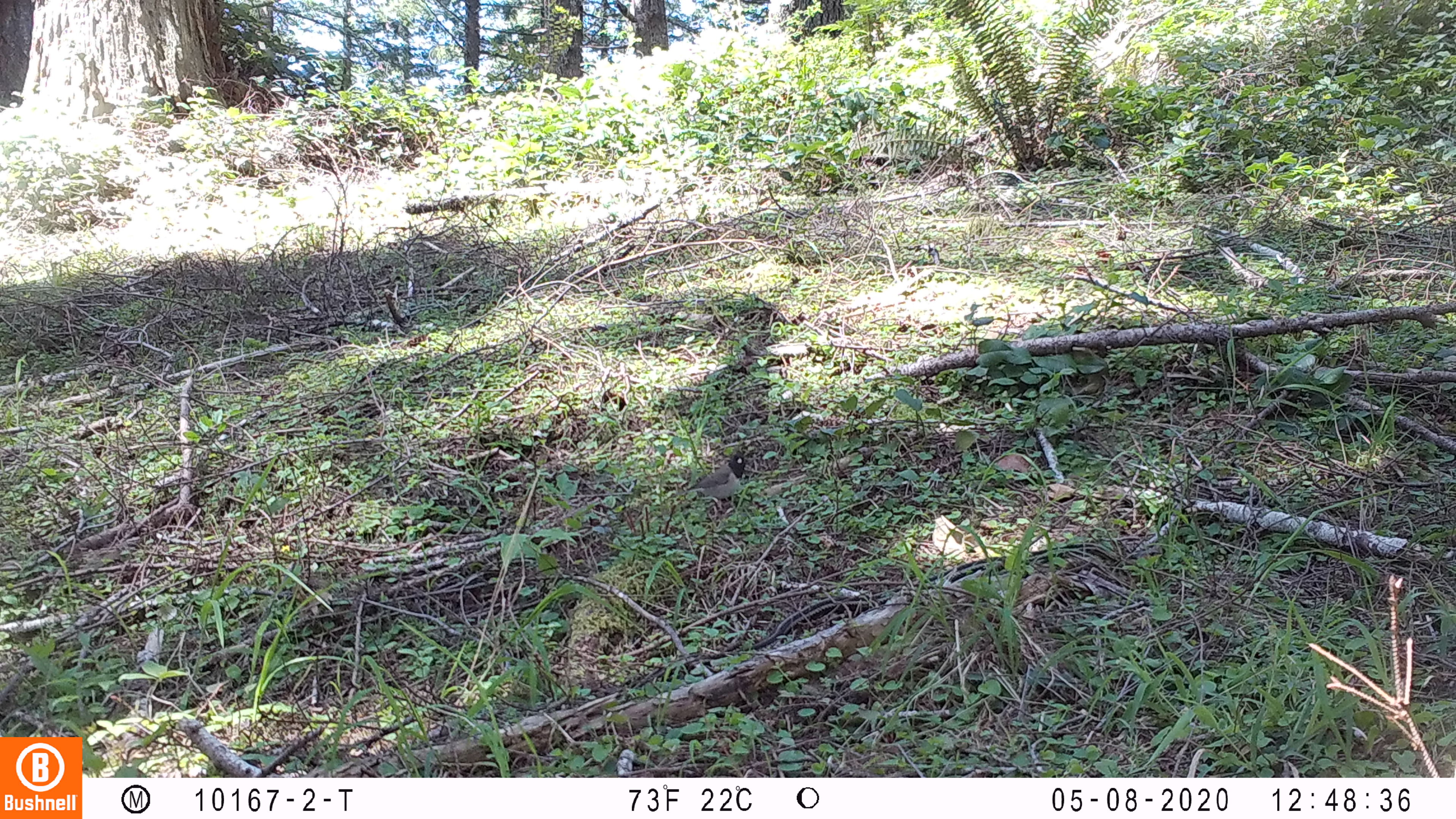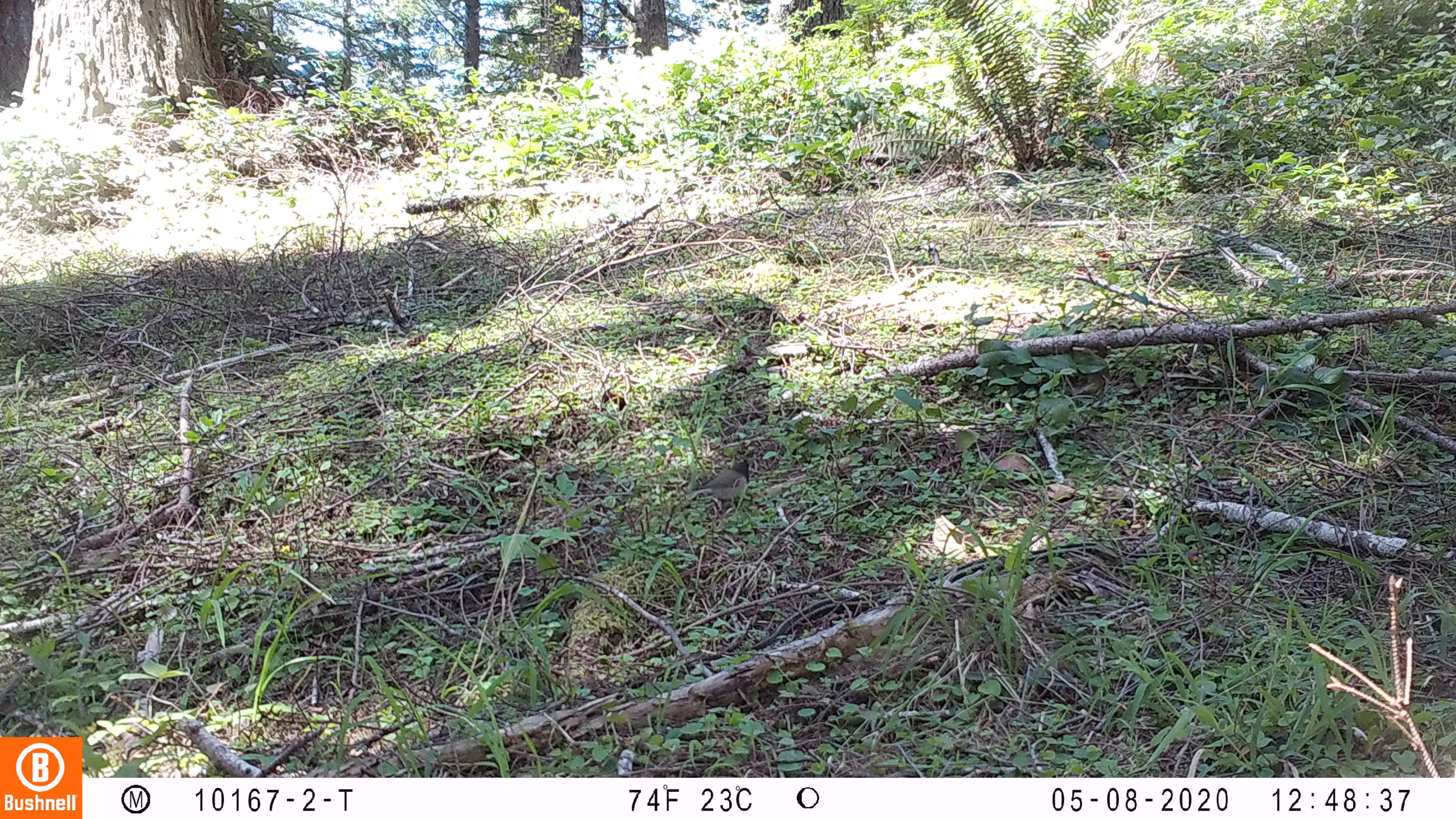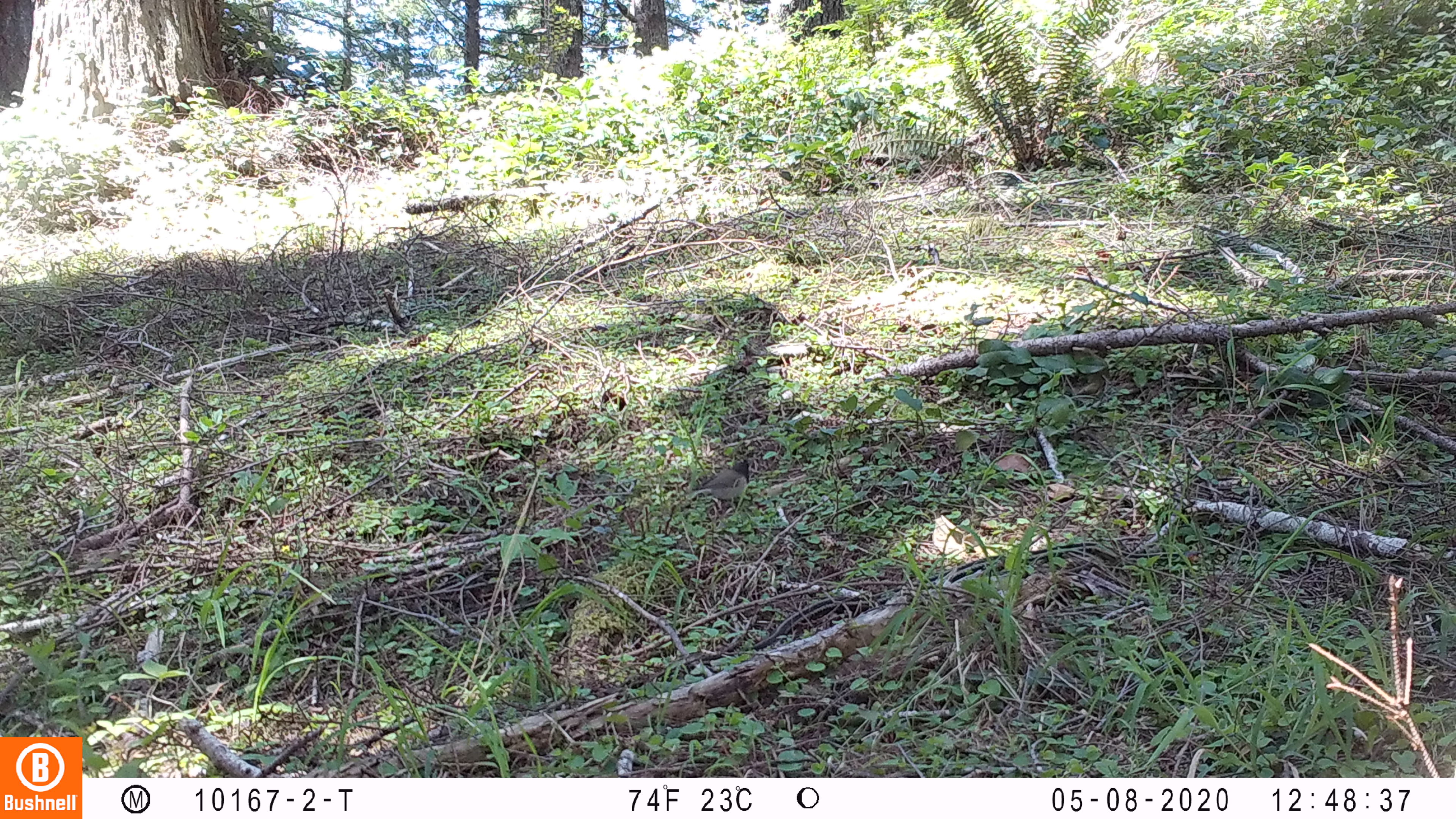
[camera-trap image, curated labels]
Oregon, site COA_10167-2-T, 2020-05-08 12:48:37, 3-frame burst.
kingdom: Animalia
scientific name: Animalia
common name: reptile or amphibian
Reptile or amphibian (Animalia).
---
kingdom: Animalia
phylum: Chordata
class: Aves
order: Passeriformes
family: Passerellidae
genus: Junco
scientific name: Junco hyemalis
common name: dark-eyed junco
Dark-eyed junco (Junco hyemalis).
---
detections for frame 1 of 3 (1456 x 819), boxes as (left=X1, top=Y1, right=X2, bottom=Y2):
reptile or amphibian: (left=681, top=449, right=751, bottom=508)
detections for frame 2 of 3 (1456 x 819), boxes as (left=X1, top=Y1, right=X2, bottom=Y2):
dark-eyed junco: (left=670, top=453, right=757, bottom=516)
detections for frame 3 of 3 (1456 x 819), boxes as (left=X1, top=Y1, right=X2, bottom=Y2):
reptile or amphibian: (left=681, top=455, right=755, bottom=508)